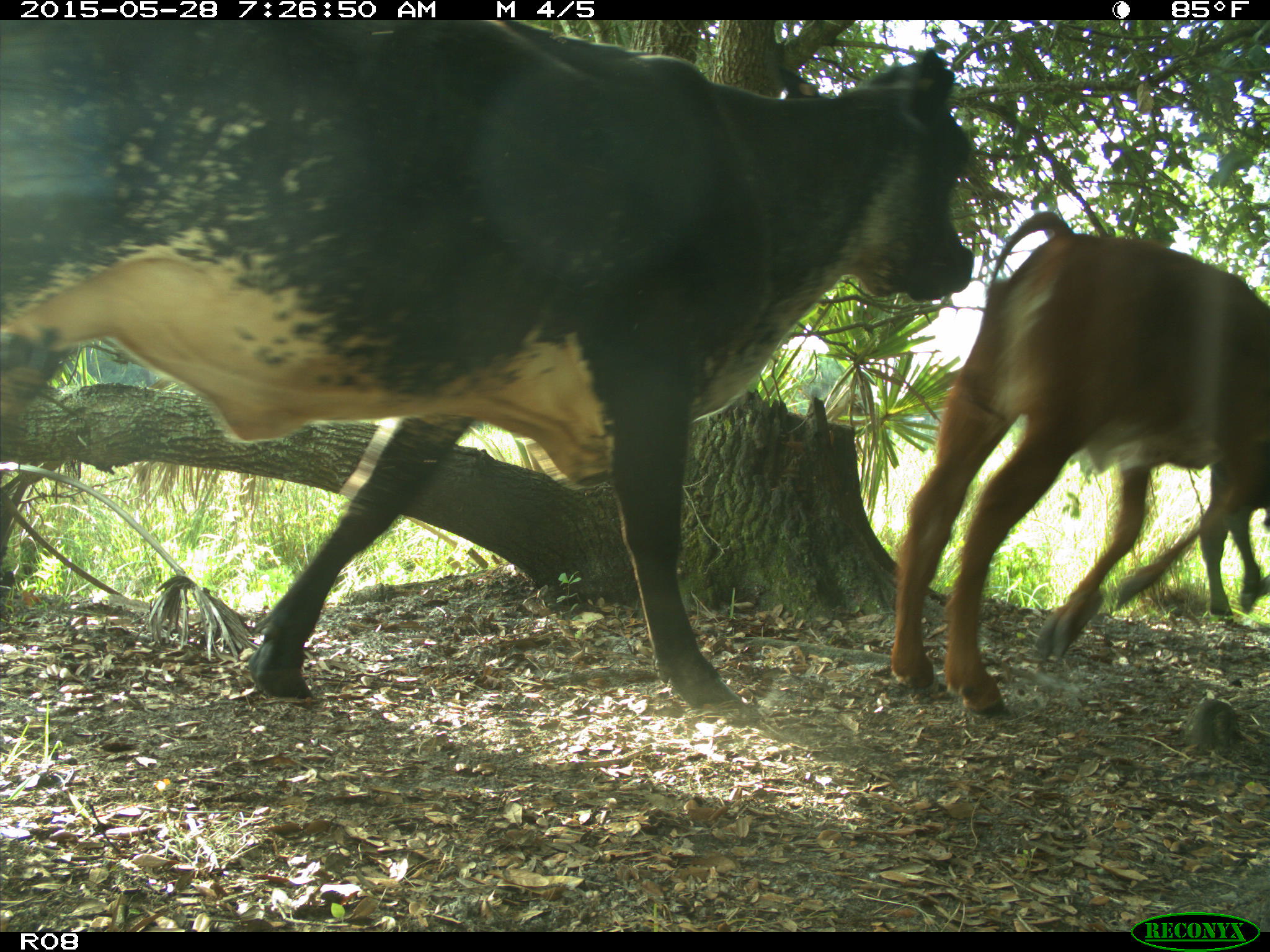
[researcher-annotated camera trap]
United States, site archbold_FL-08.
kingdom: Animalia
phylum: Chordata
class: Mammalia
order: Artiodactyla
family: Bovidae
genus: Bos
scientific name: Bos taurus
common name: domestic cow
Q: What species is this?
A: Bos taurus (domestic cow).